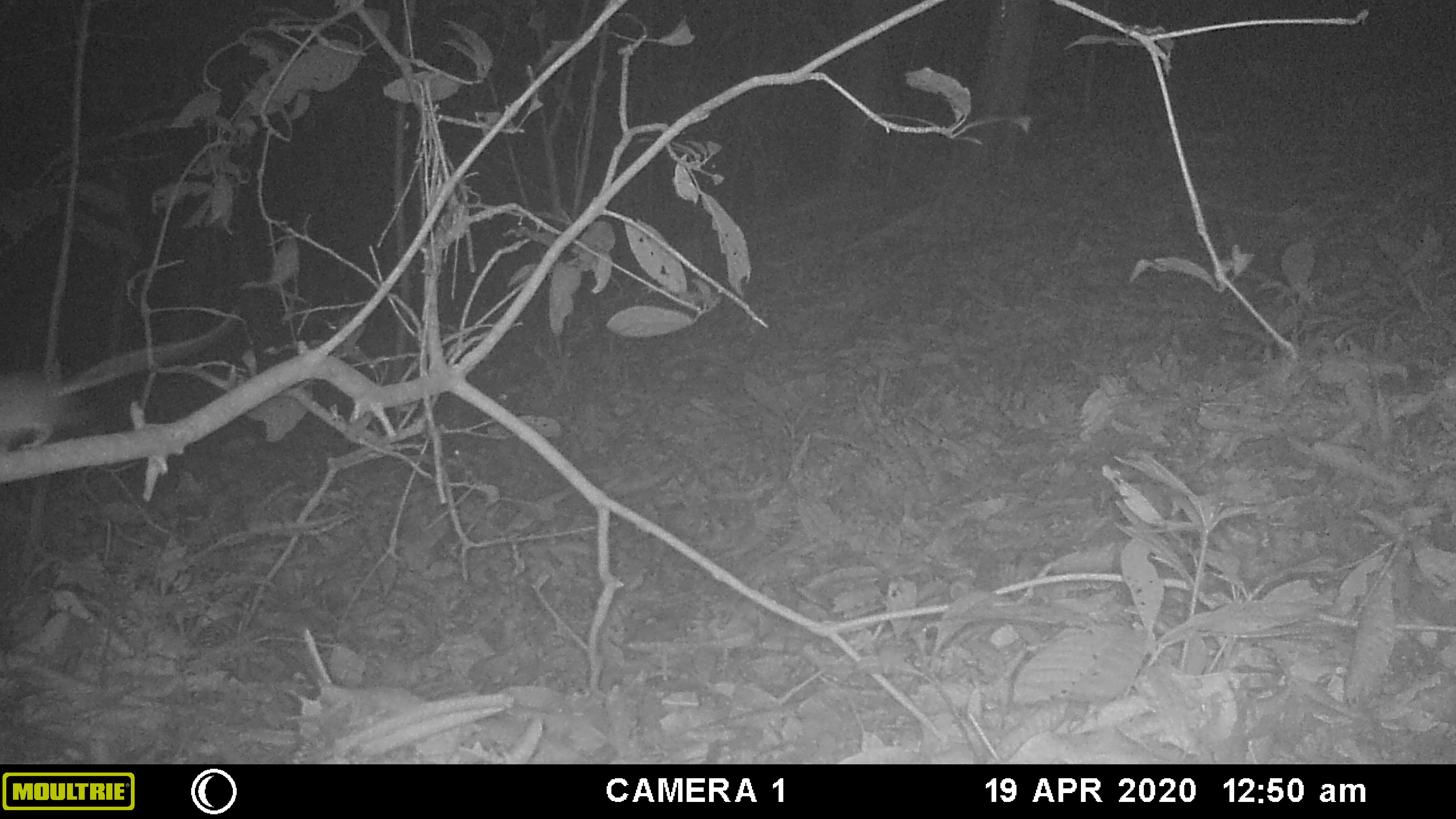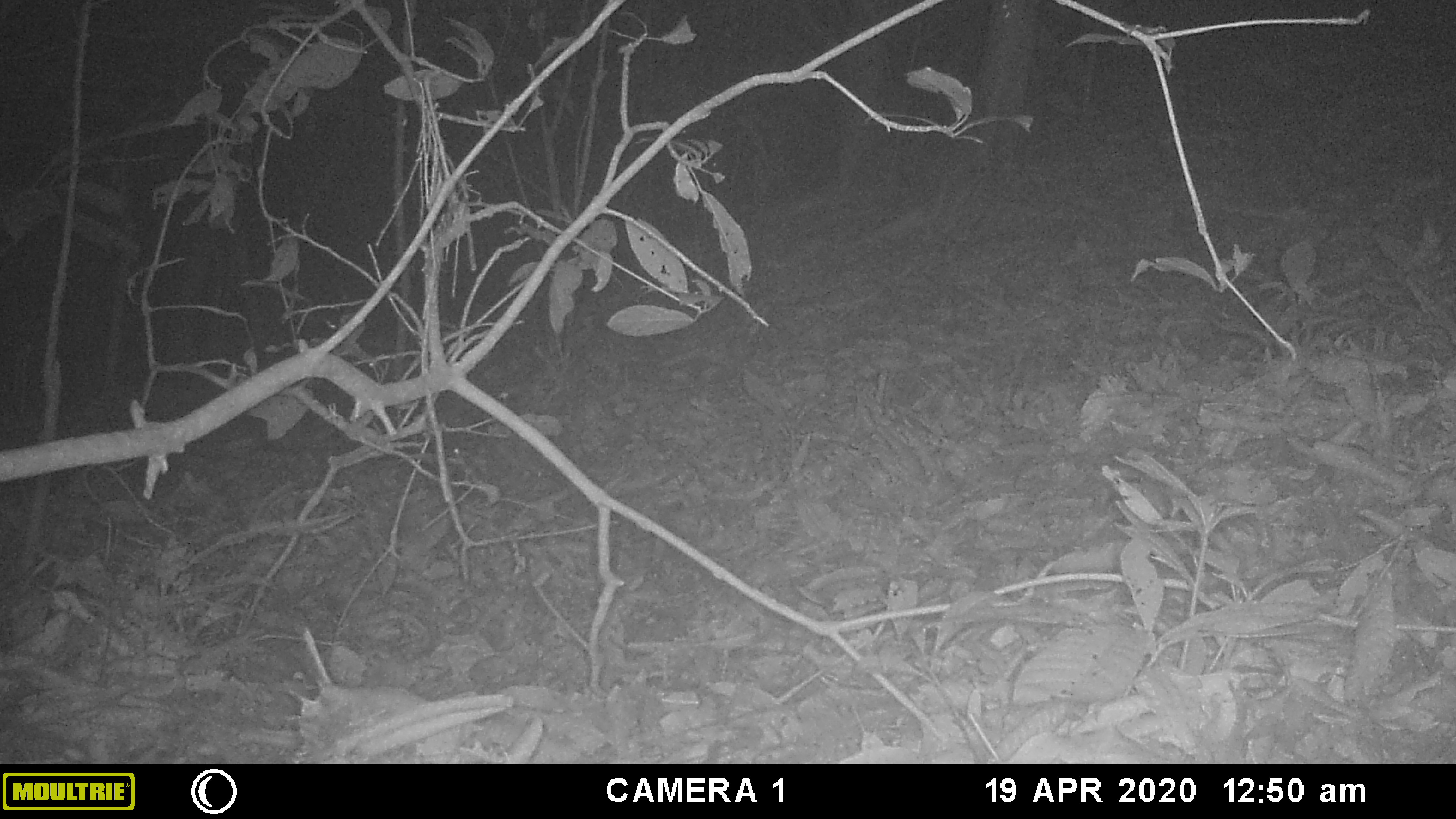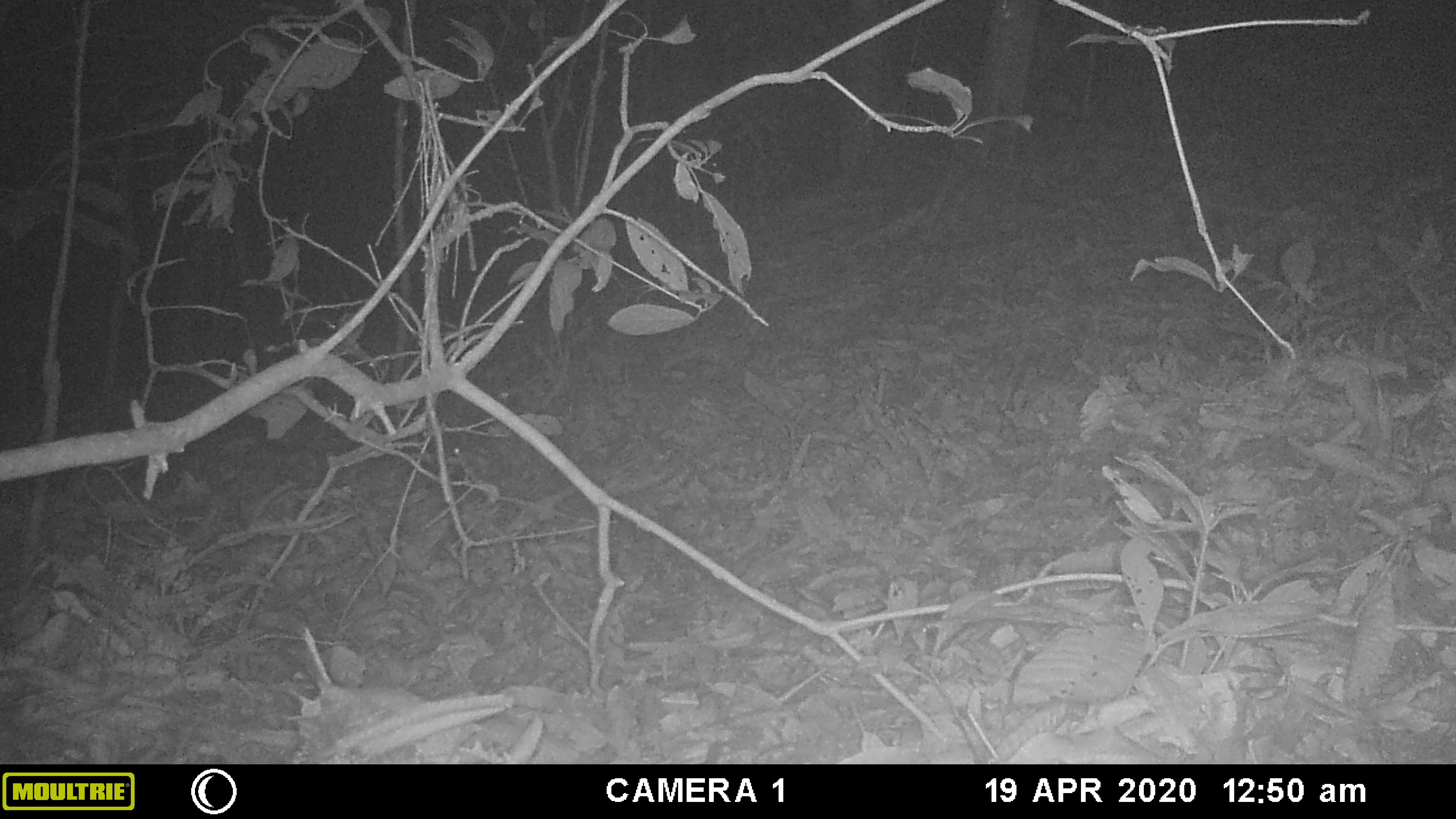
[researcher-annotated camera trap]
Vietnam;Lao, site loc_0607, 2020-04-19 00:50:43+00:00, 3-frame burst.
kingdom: Animalia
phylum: Chordata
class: Mammalia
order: Rodentia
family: Muridae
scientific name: Muridae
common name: old-world mice and rats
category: unidentified murid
Unidentified murid (old-world mice and rats) (Muridae). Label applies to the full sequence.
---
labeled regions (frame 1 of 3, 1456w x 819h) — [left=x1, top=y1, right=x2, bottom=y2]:
unidentified murid: [left=0, top=302, right=242, bottom=455]